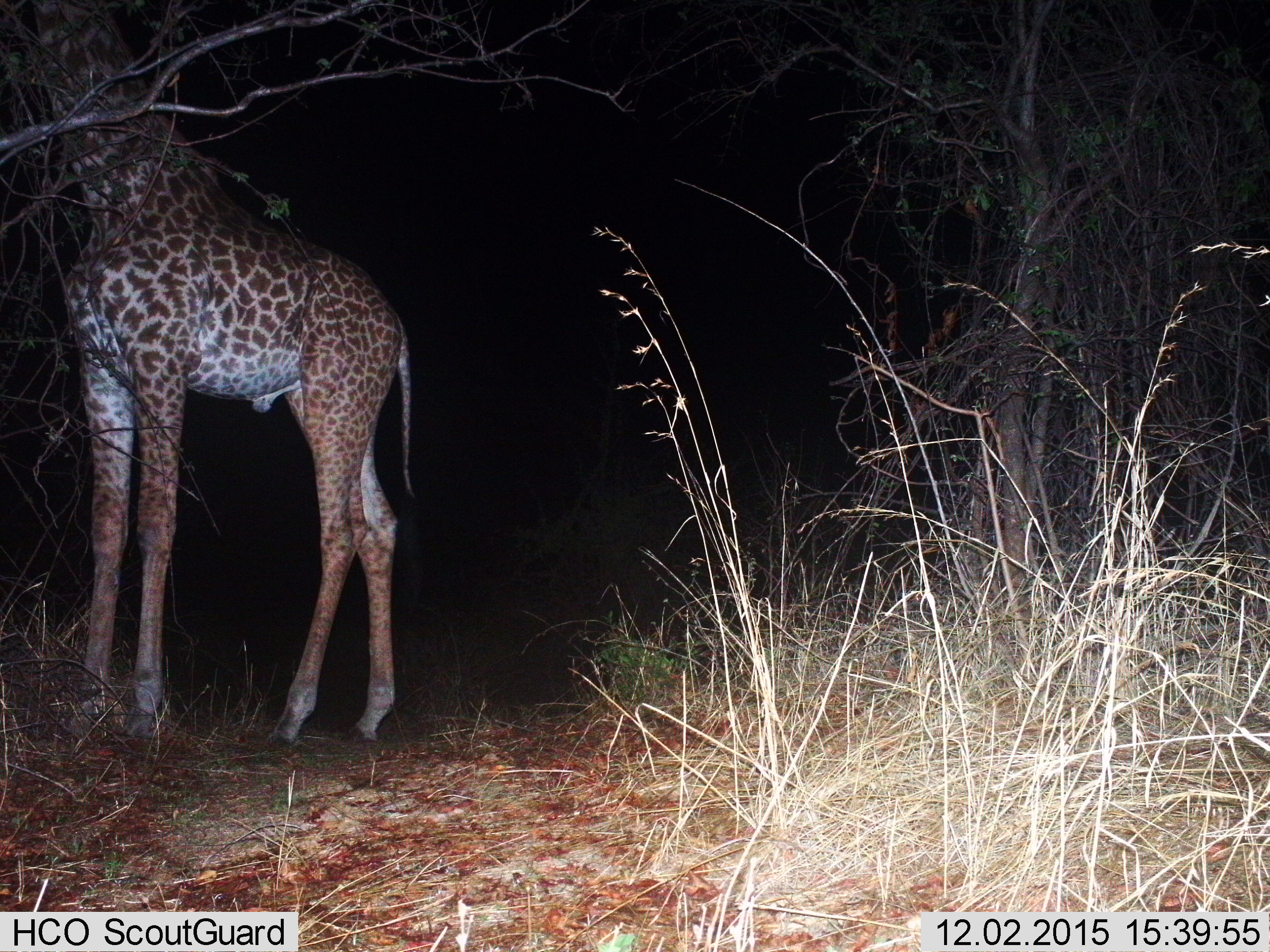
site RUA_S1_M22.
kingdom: Animalia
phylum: Chordata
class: Mammalia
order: Artiodactyla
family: Giraffidae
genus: Giraffa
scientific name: Giraffa camelopardalis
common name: giraffe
Giraffe (Giraffa camelopardalis), count 1. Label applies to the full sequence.